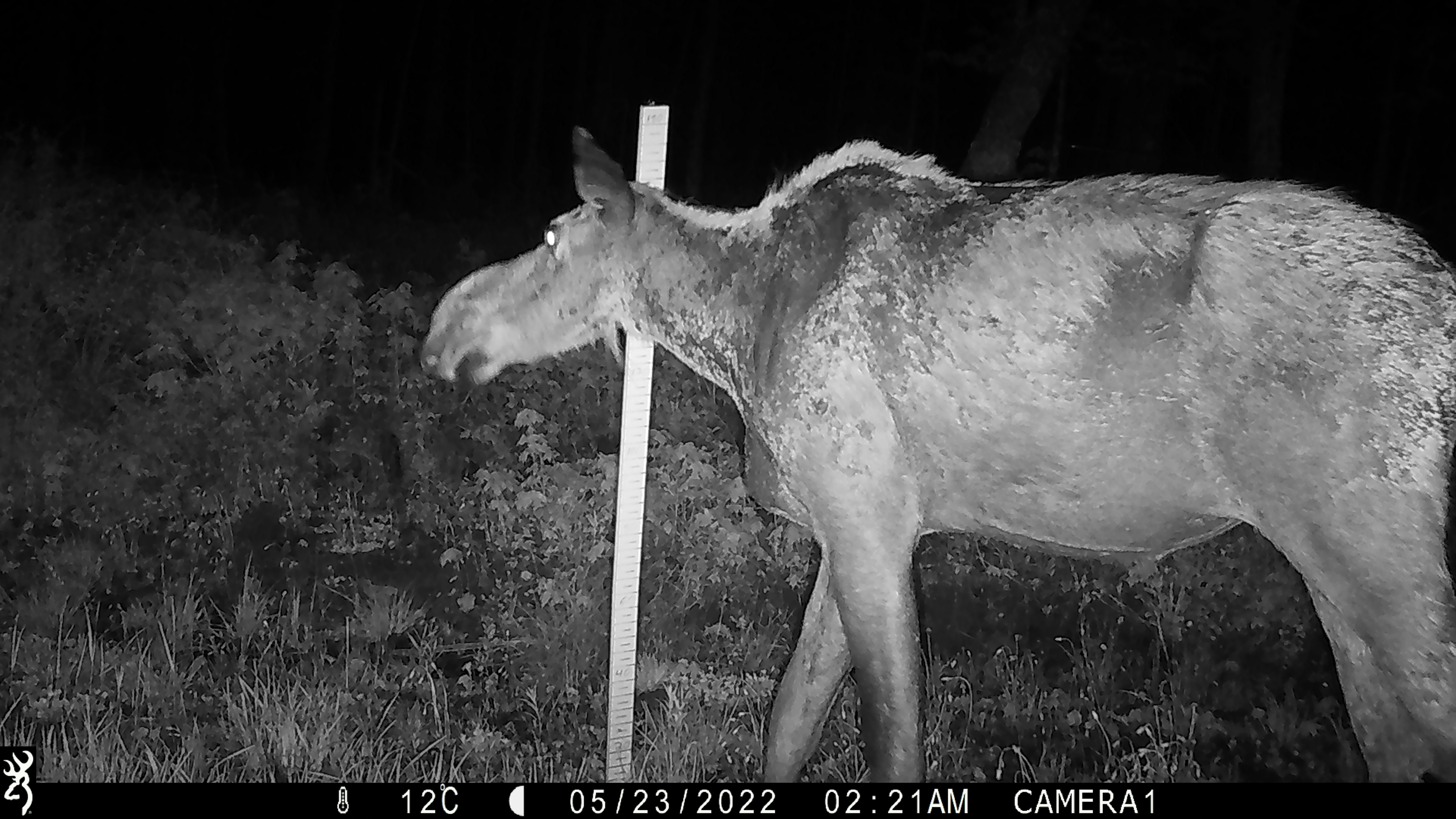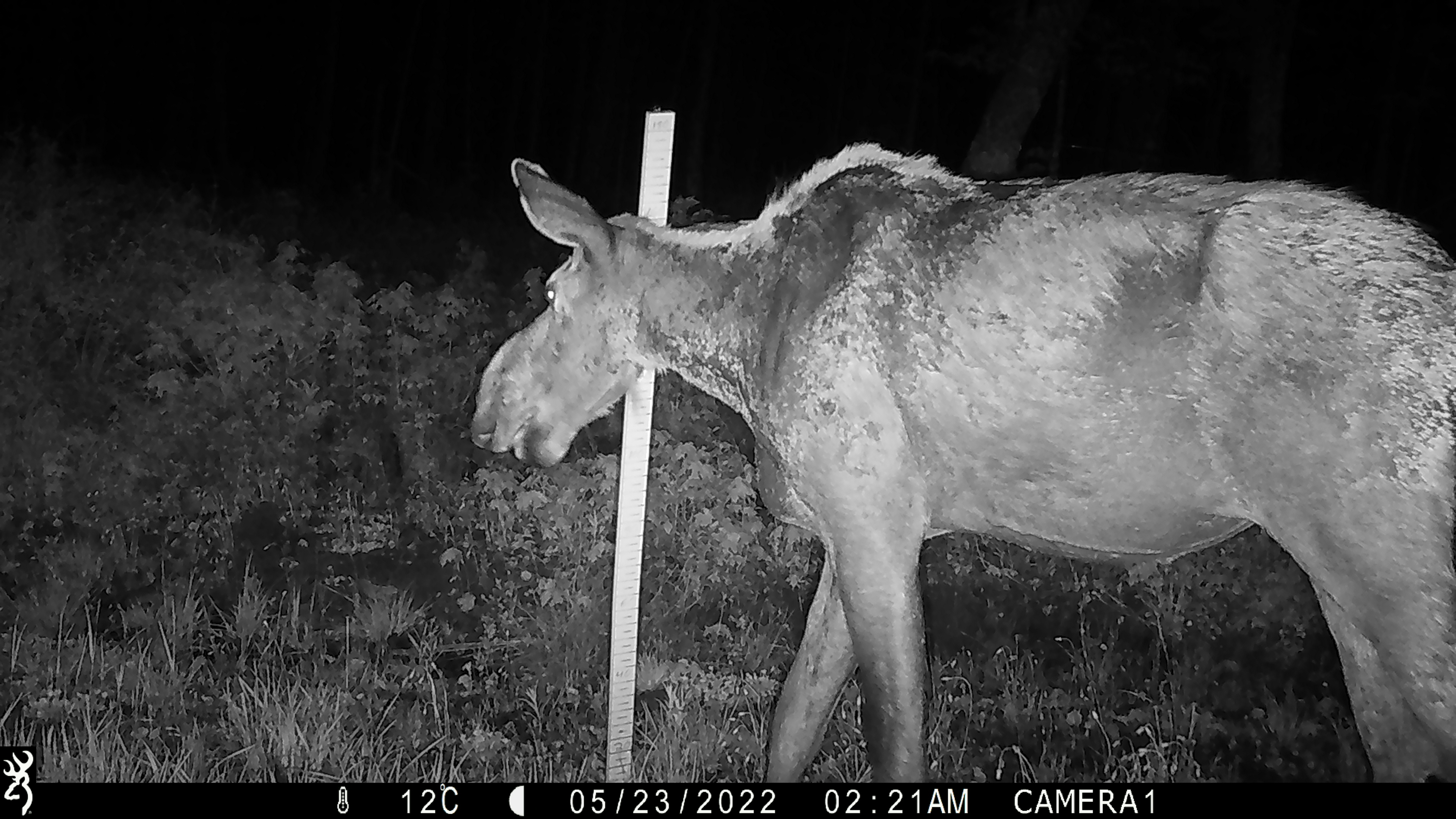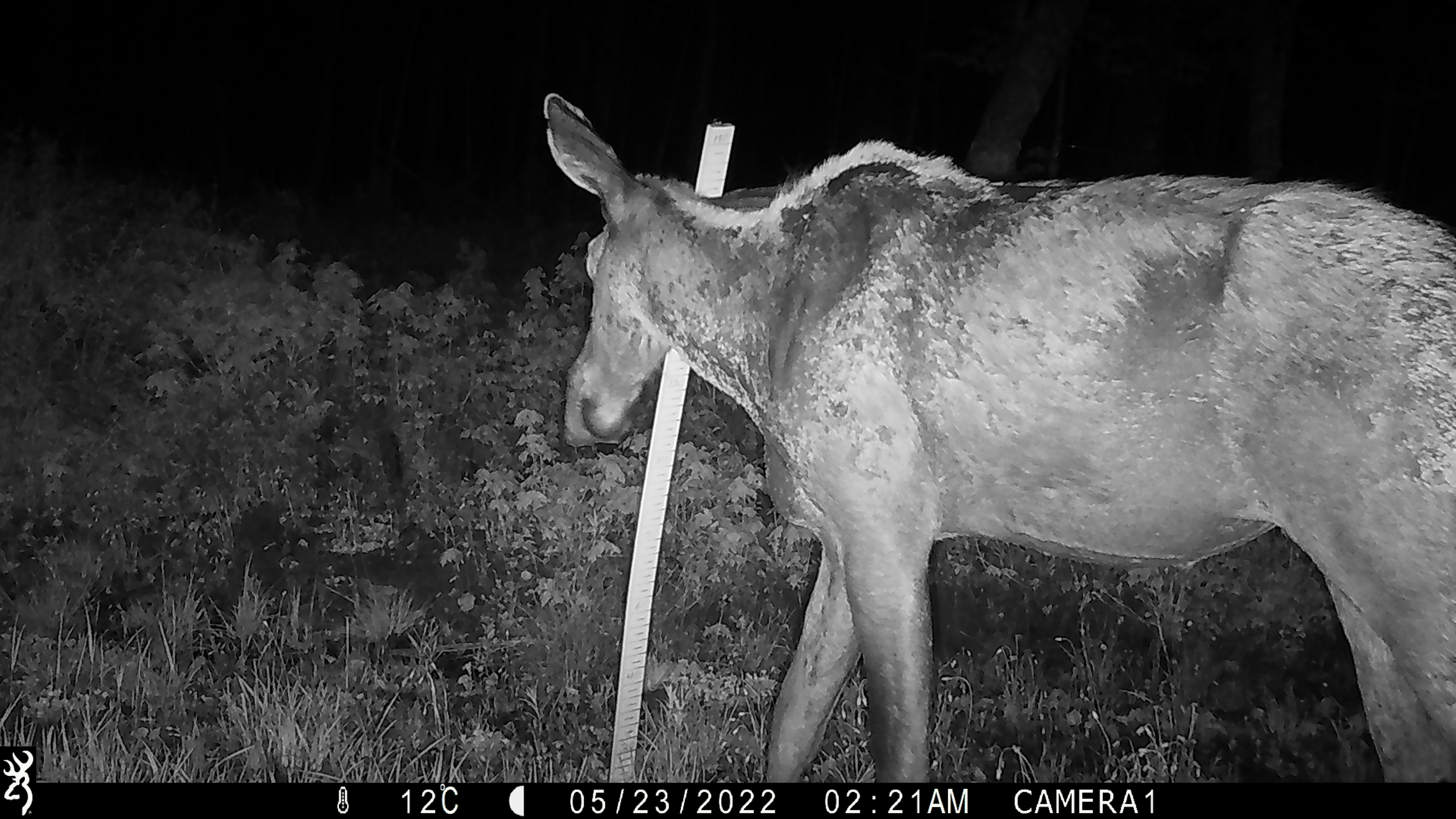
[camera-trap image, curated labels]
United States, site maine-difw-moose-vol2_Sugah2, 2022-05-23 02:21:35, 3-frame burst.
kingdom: Animalia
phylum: Chordata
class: Mammalia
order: Artiodactyla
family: Cervidae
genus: Alces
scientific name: Alces alces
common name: moose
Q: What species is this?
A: Moose (Alces alces).